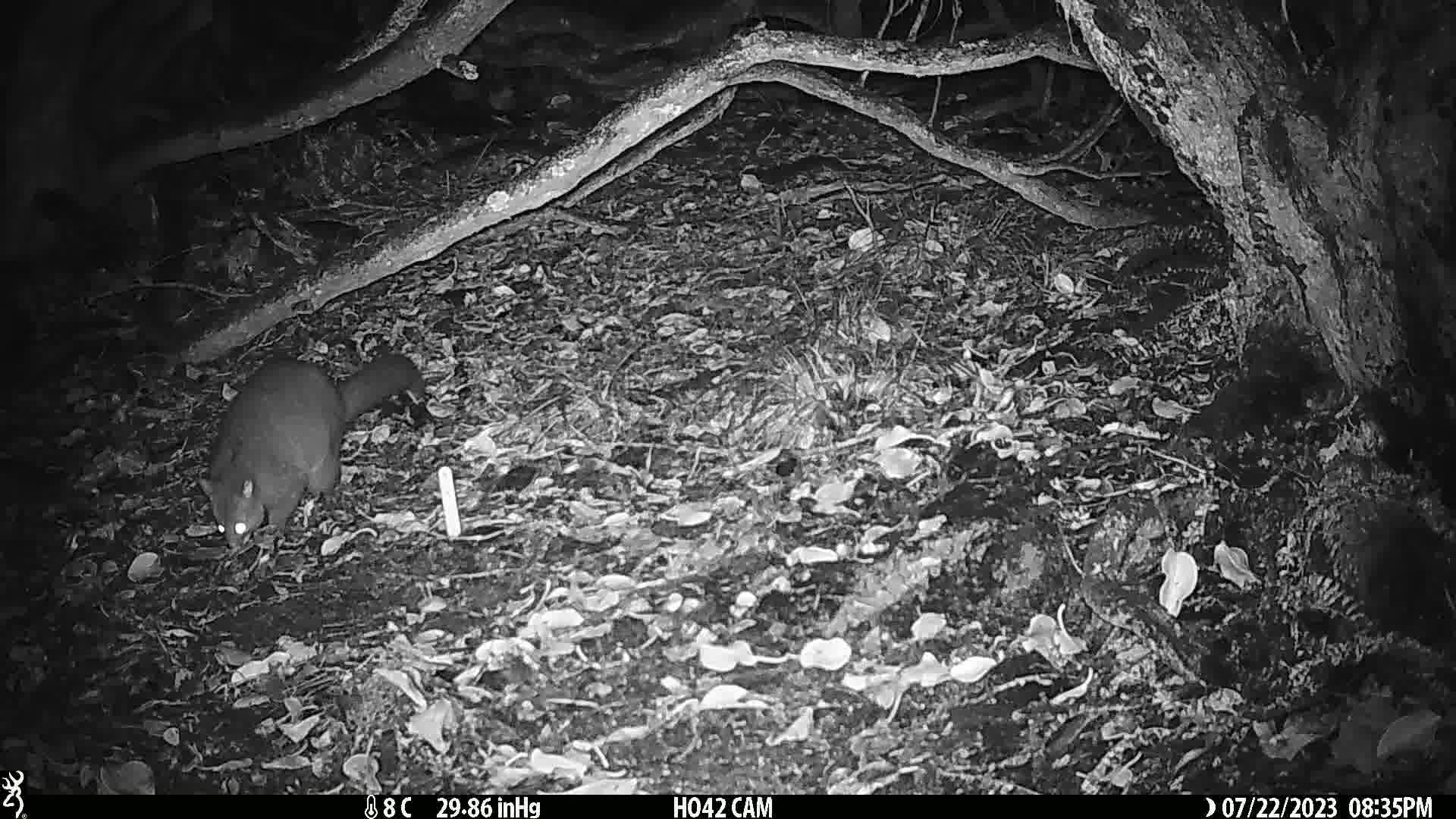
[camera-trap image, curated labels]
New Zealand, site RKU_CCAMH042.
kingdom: Animalia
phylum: Chordata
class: Mammalia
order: Diprotodontia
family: Phalangeridae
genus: Trichosurus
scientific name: Trichosurus vulpecula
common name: common brushtail possum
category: possum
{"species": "possum (common brushtail possum) (Trichosurus vulpecula)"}